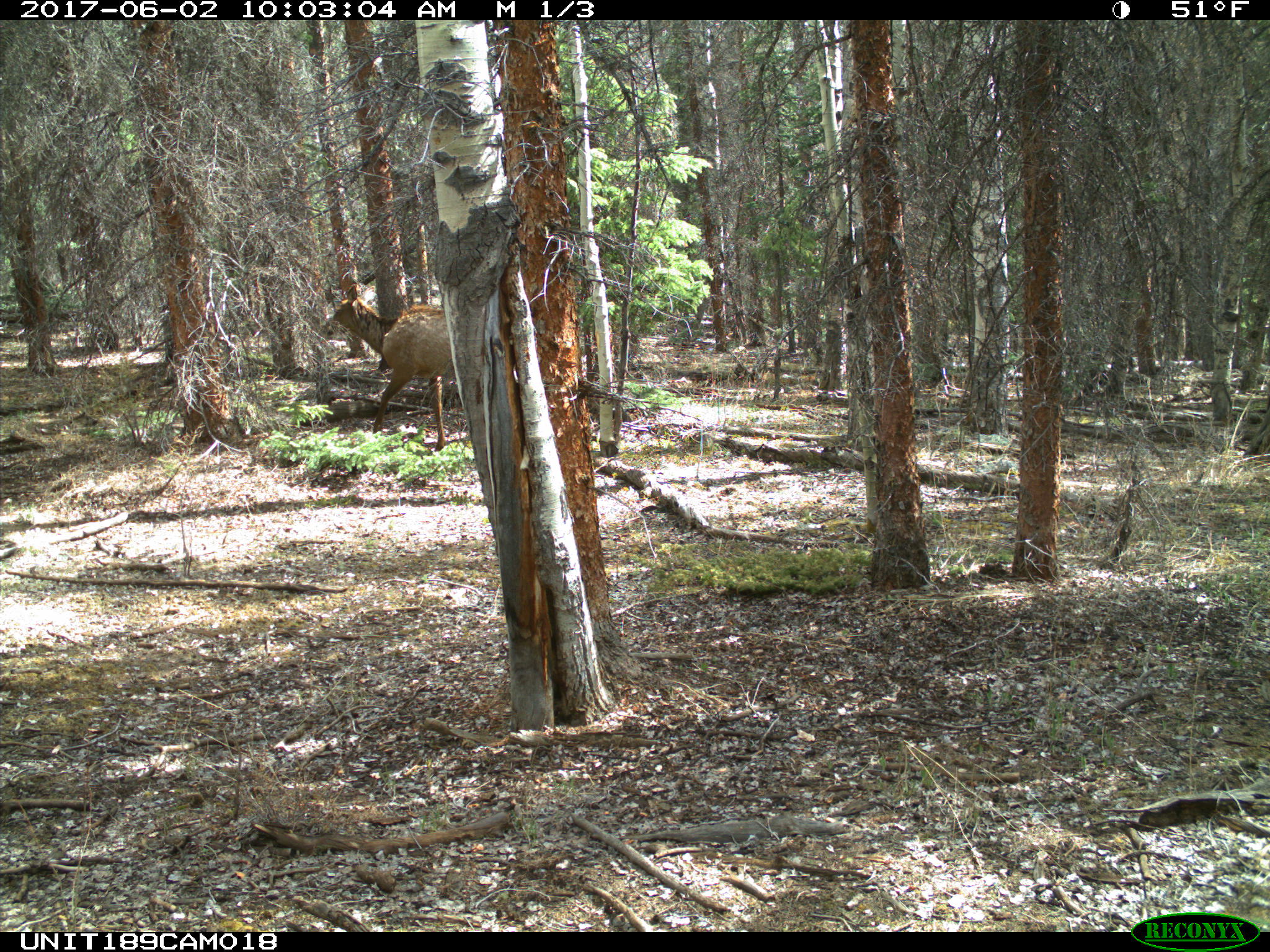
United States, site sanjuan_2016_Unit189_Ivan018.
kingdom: Animalia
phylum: Chordata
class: Mammalia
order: Artiodactyla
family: Cervidae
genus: Cervus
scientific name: Cervus elaphus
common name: red deer